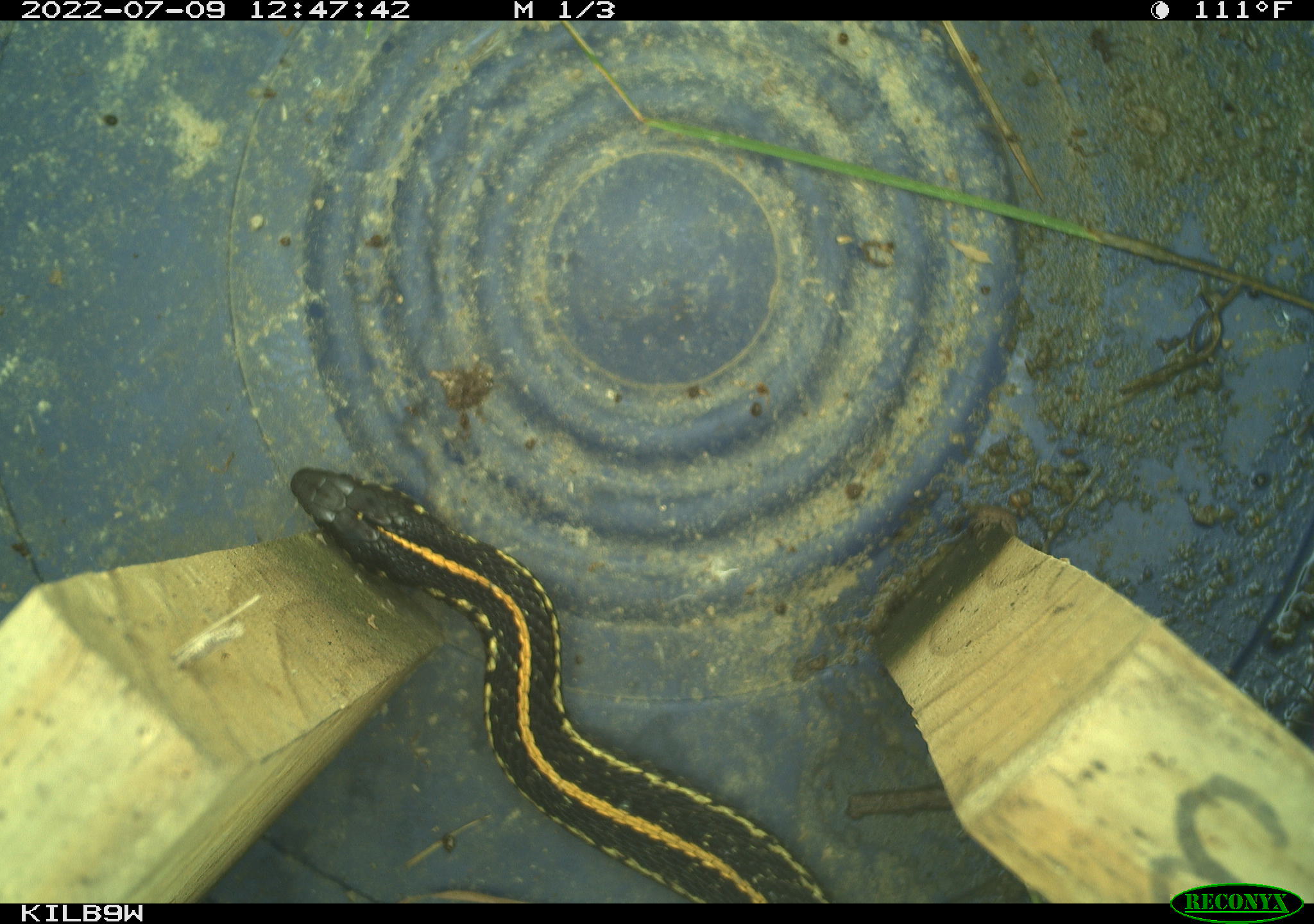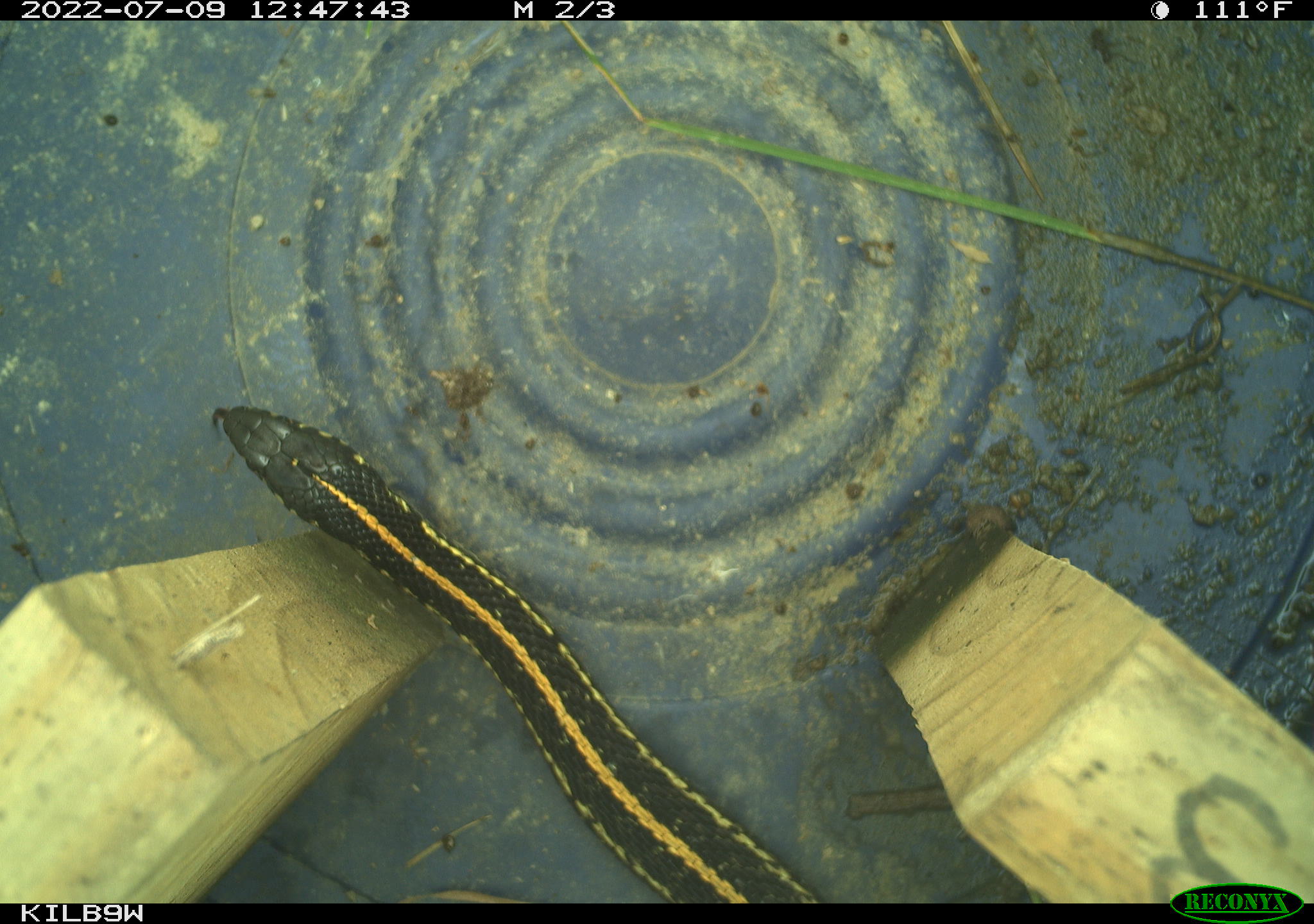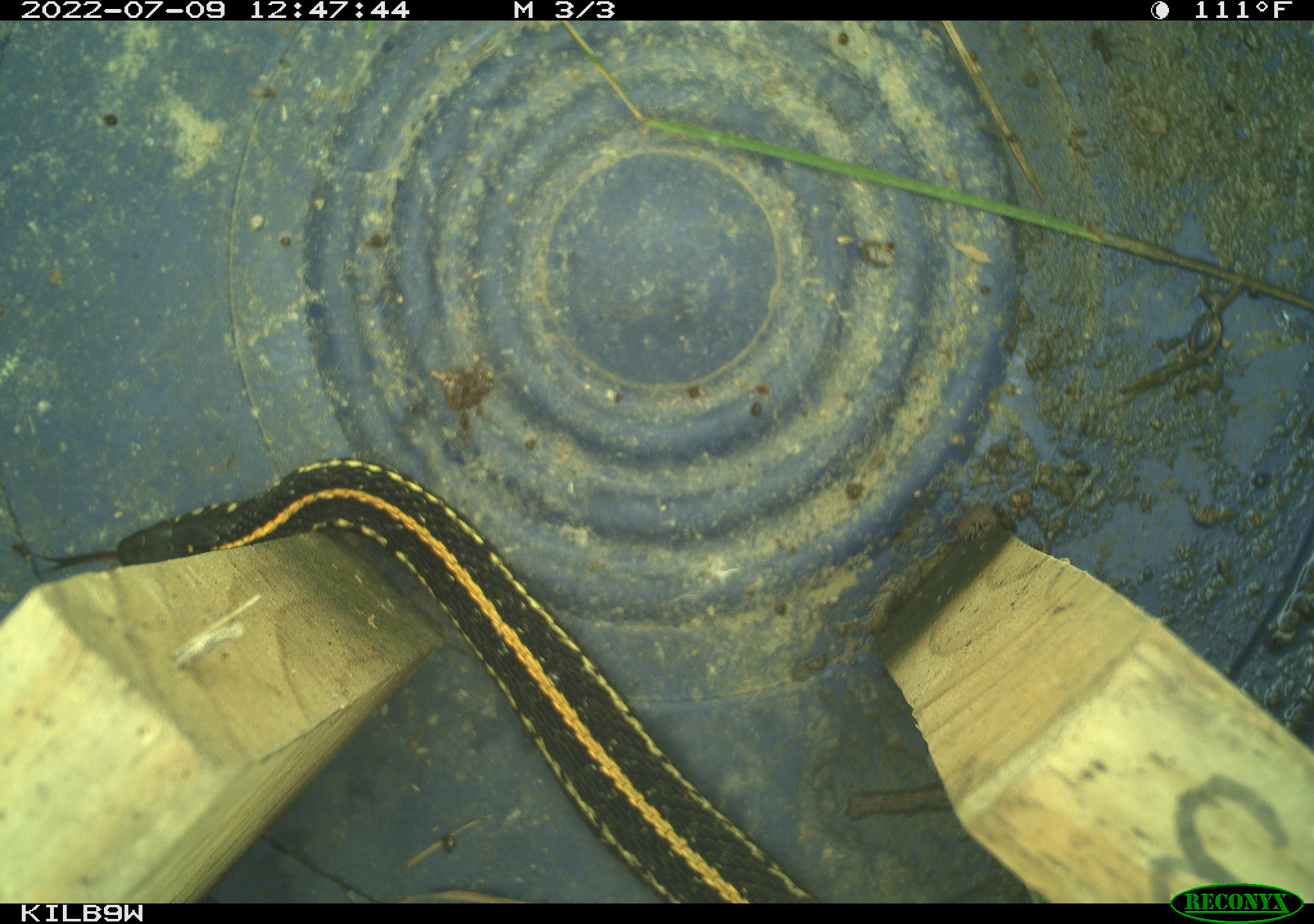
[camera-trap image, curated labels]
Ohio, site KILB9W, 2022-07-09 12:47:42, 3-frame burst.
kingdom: Animalia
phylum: Chordata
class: Reptilia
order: Squamata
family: Colubridae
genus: Thamnophis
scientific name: Thamnophis radix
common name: plains gartersnake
Plains gartersnake (Thamnophis radix).